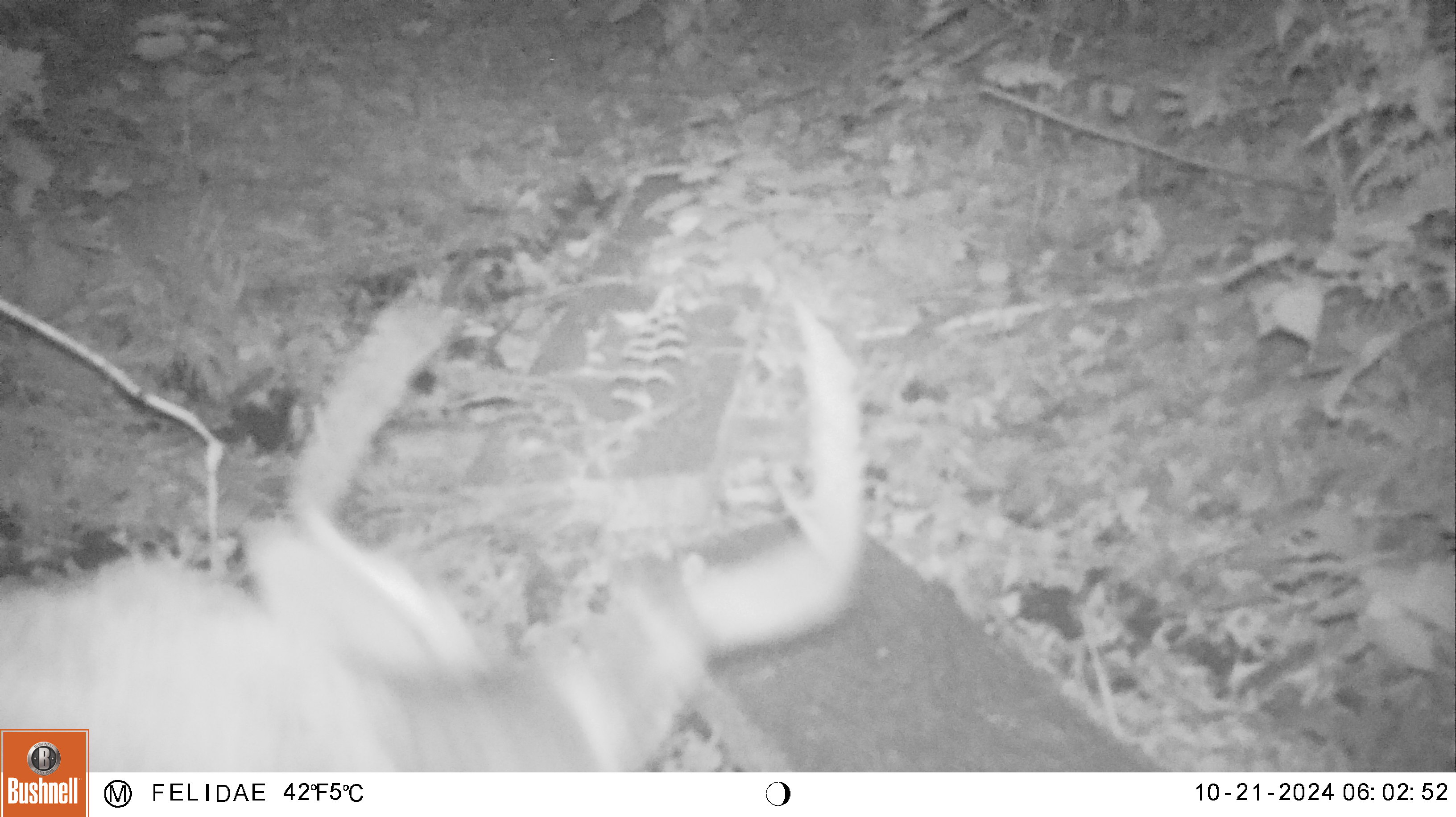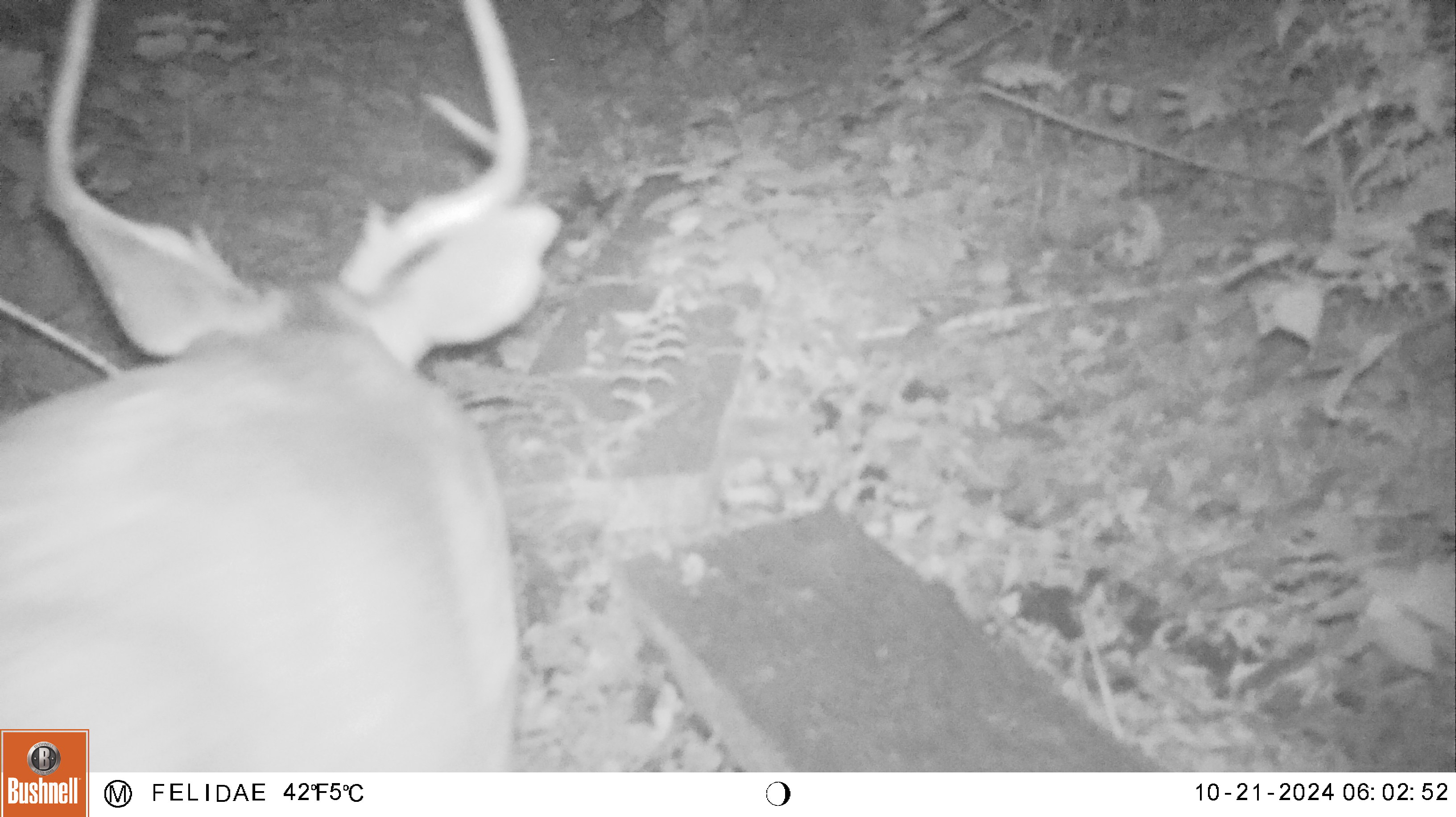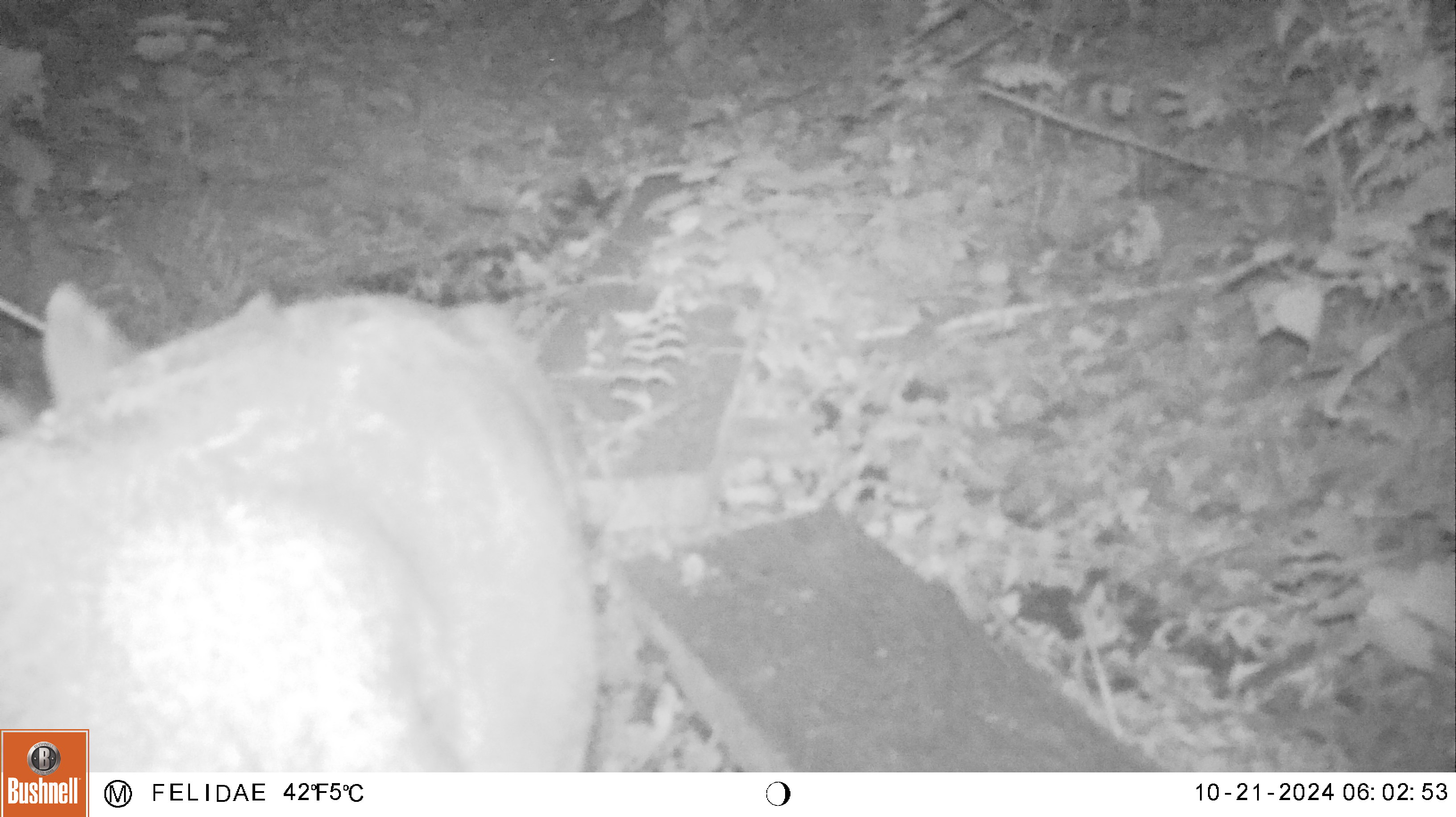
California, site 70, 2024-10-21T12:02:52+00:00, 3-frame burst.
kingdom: Animalia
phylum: Chordata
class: Mammalia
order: Artiodactyla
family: Cervidae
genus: Odocoileus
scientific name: Odocoileus hemionus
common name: mule deer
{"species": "mule deer (Odocoileus hemionus)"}